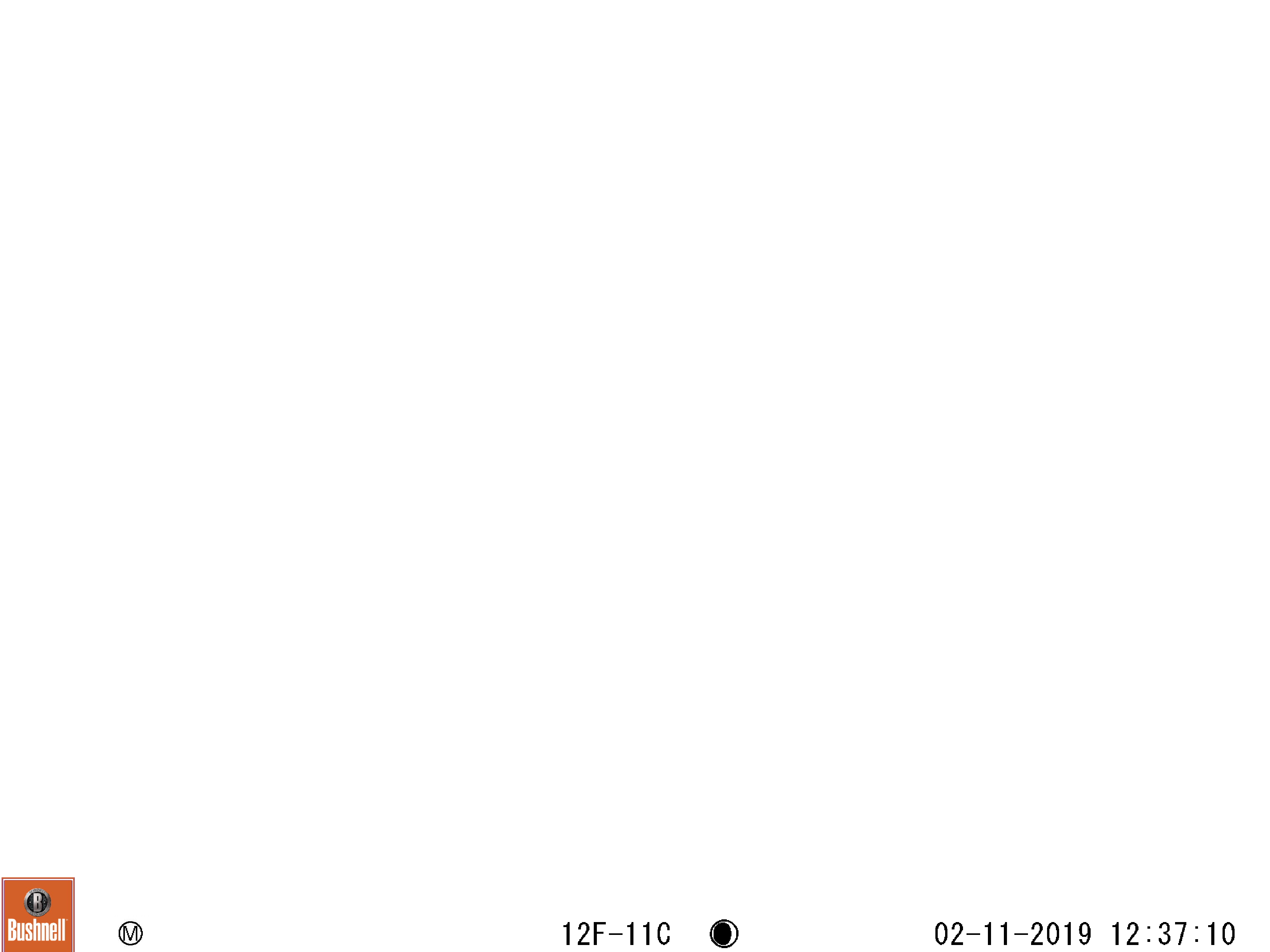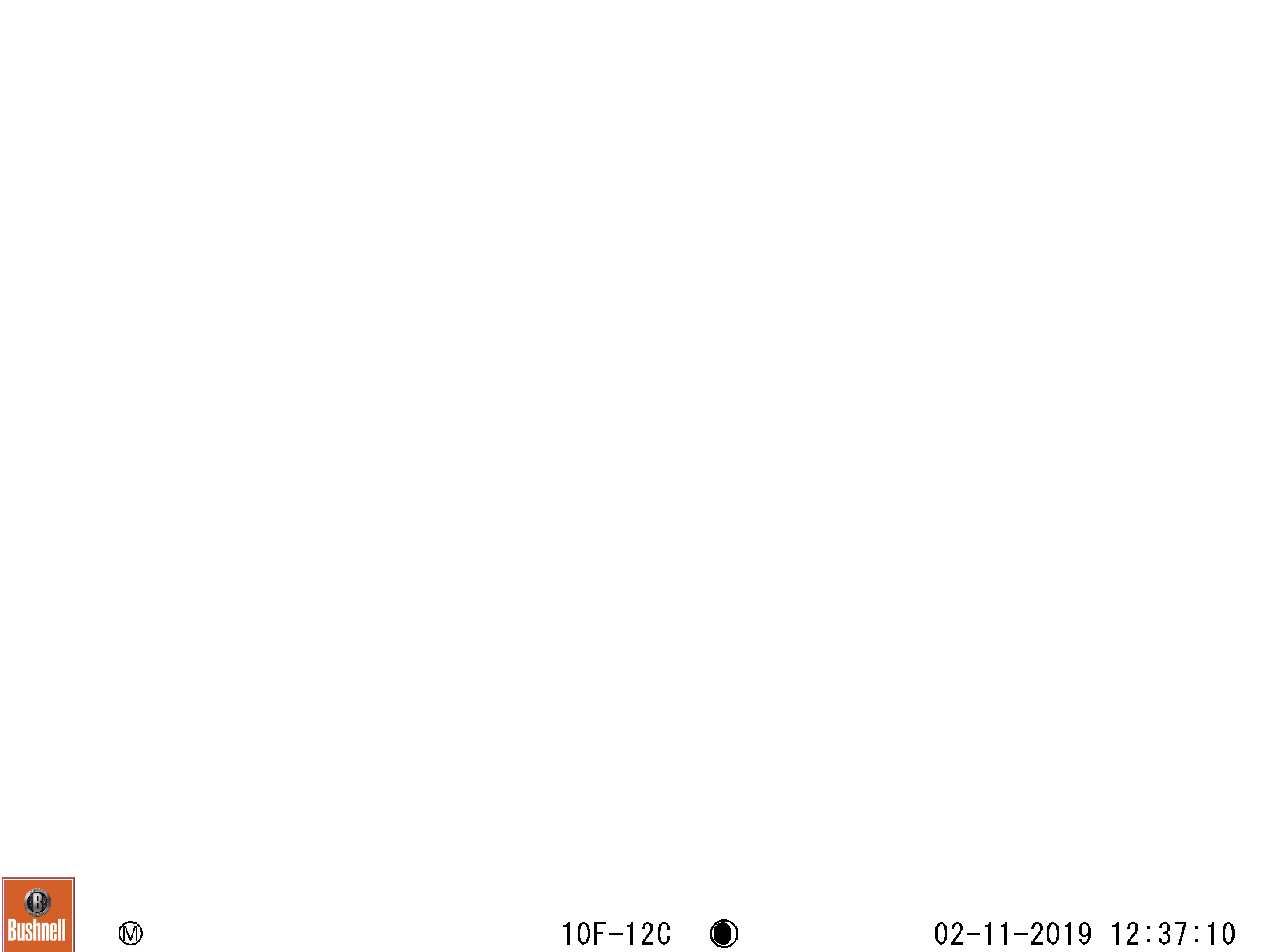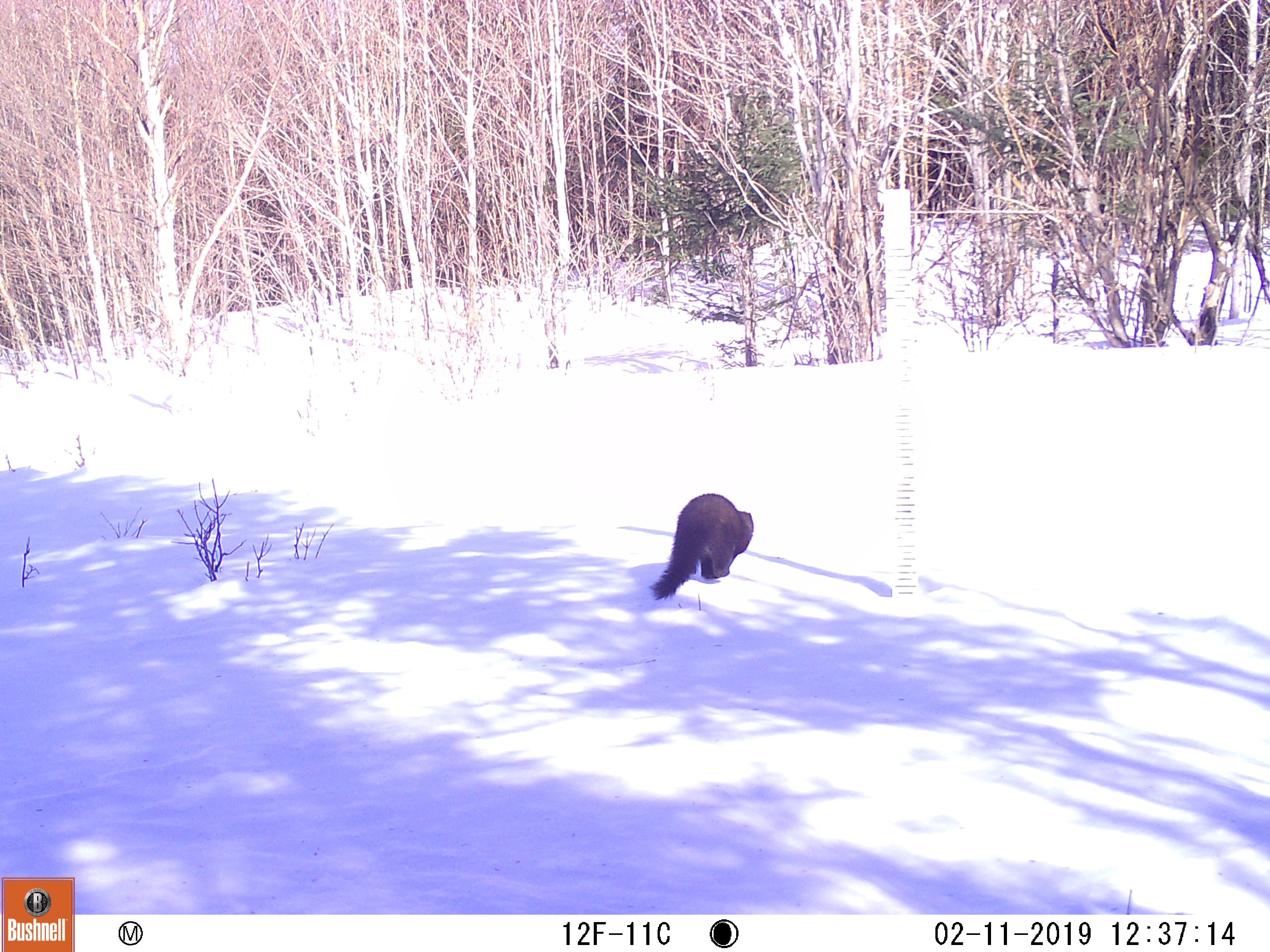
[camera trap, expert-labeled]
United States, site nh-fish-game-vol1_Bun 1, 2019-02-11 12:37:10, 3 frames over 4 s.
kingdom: Animalia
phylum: Chordata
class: Mammalia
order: Carnivora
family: Mustelidae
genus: Pekania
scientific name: Pekania pennanti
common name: fisher